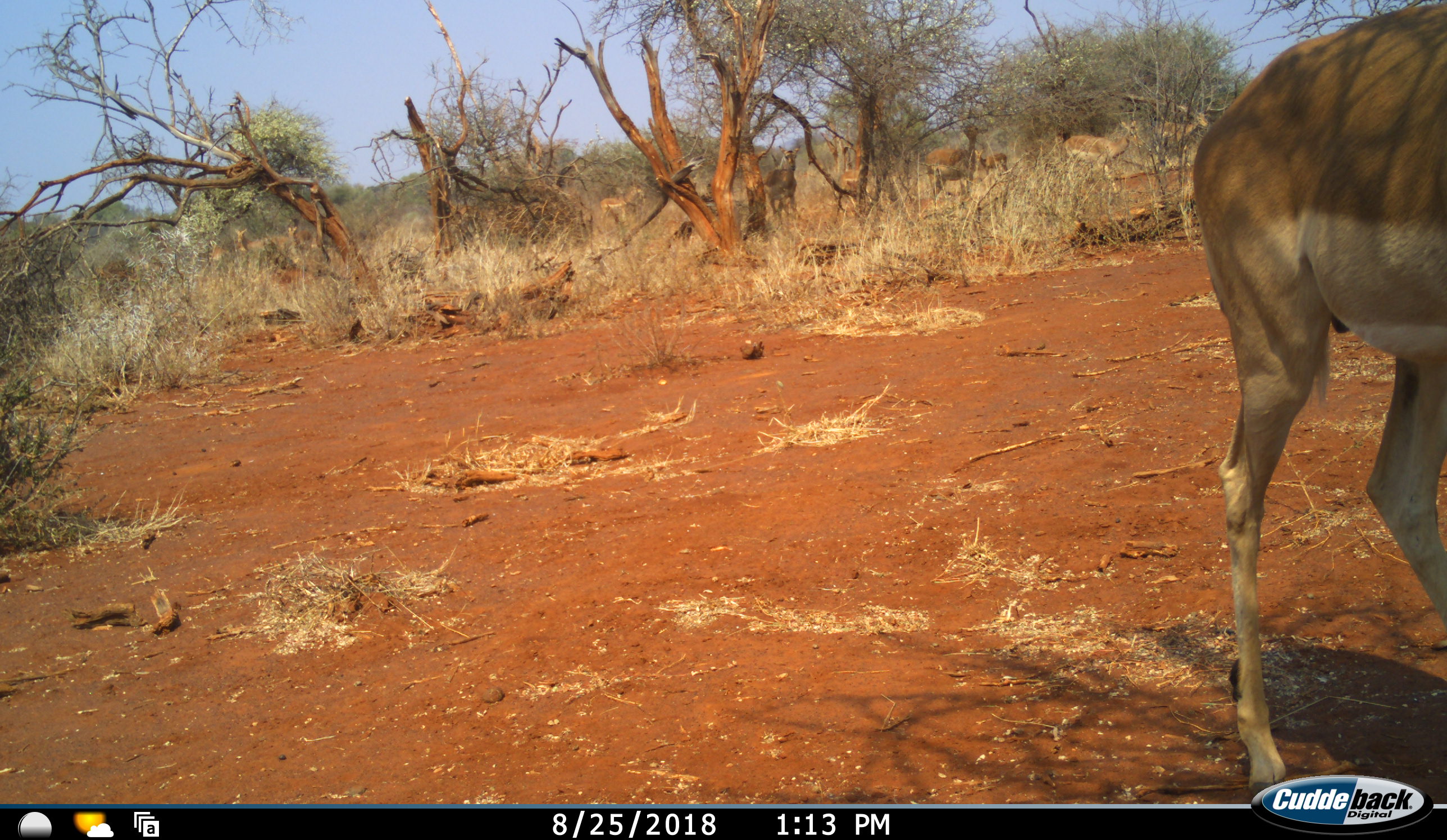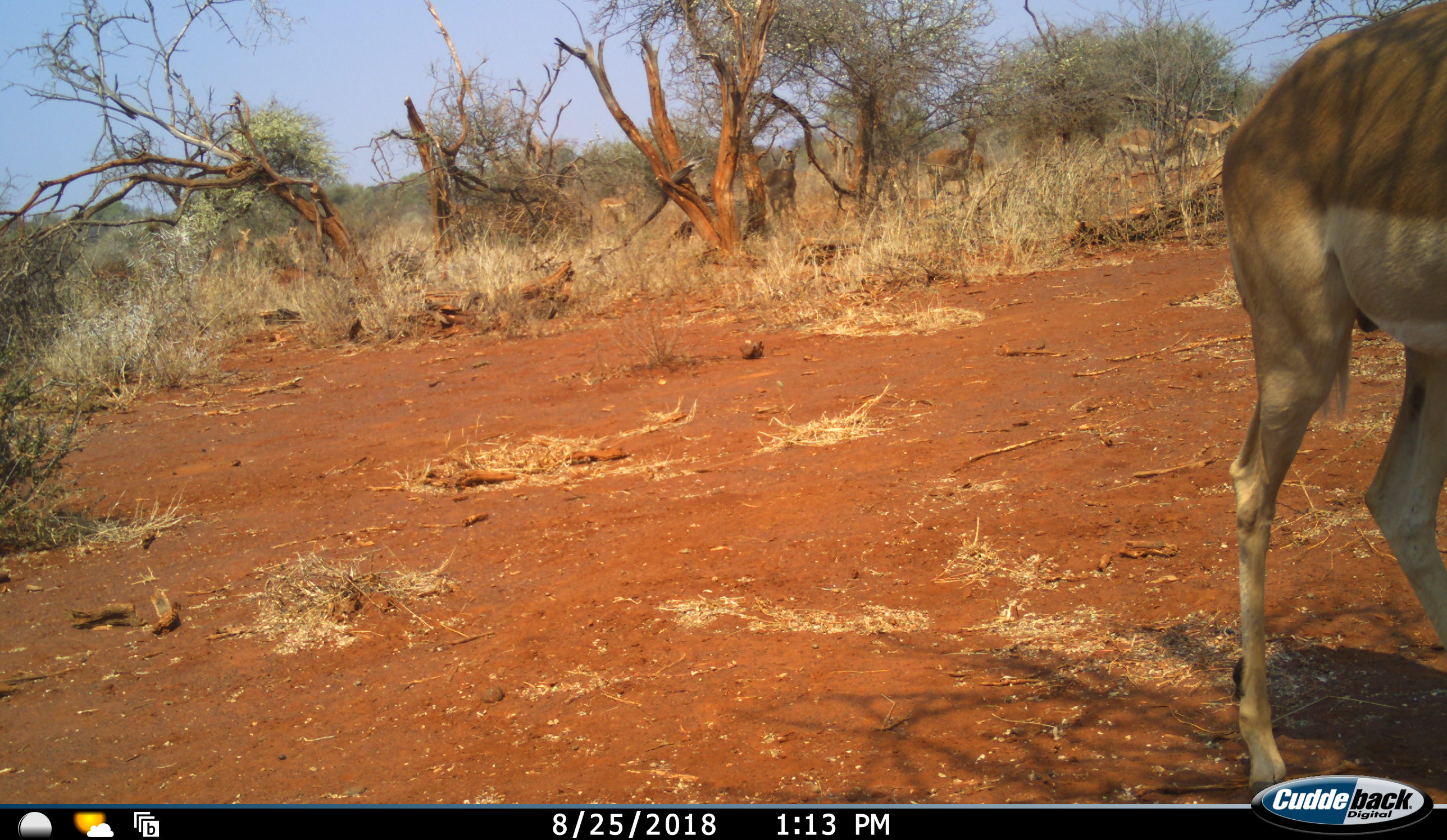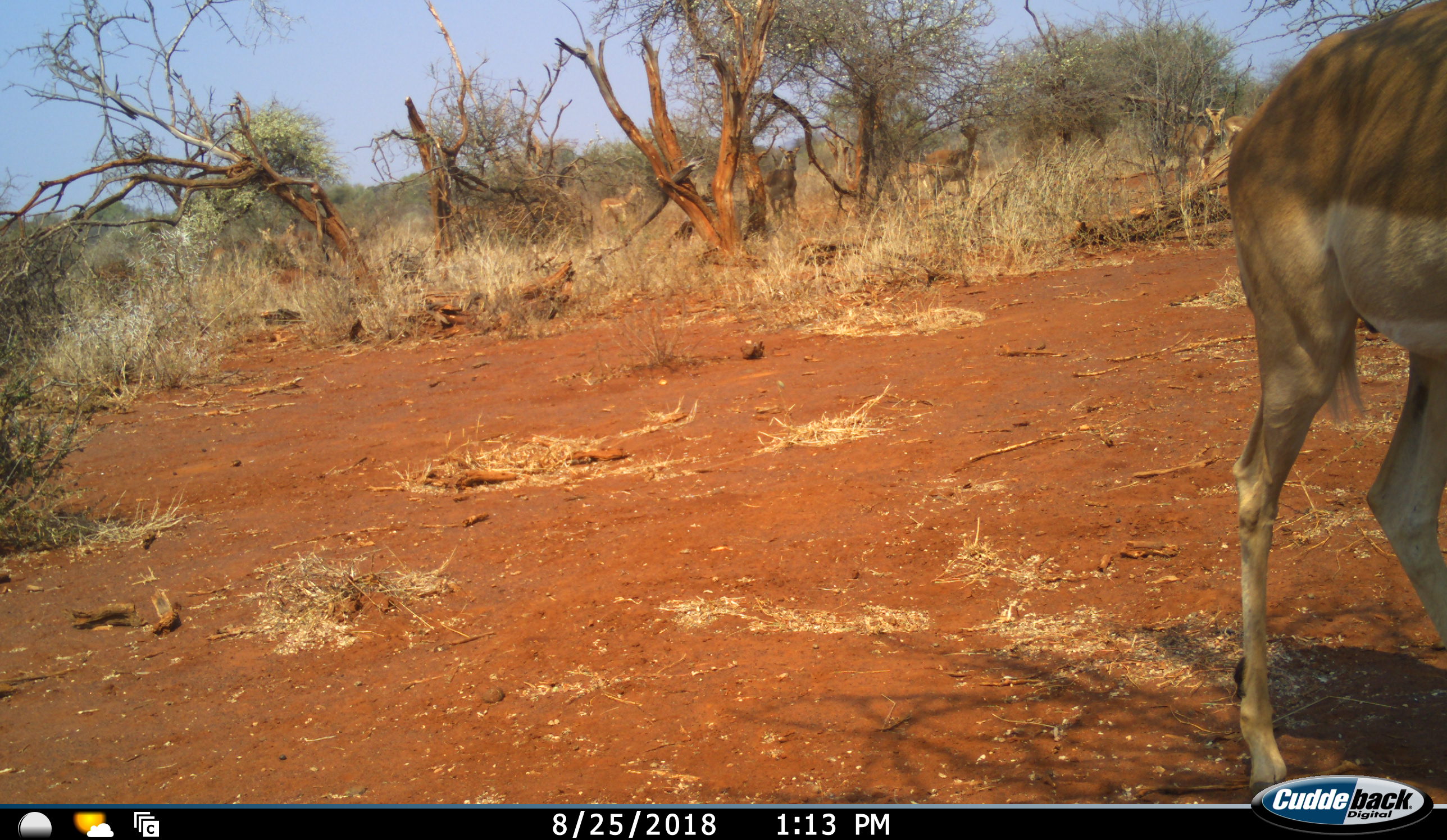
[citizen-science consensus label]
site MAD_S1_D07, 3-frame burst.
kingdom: Animalia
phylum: Chordata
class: Mammalia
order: Artiodactyla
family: Bovidae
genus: Aepyceros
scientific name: Aepyceros melampus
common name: impala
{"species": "impala (Aepyceros melampus)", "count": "10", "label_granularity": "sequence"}